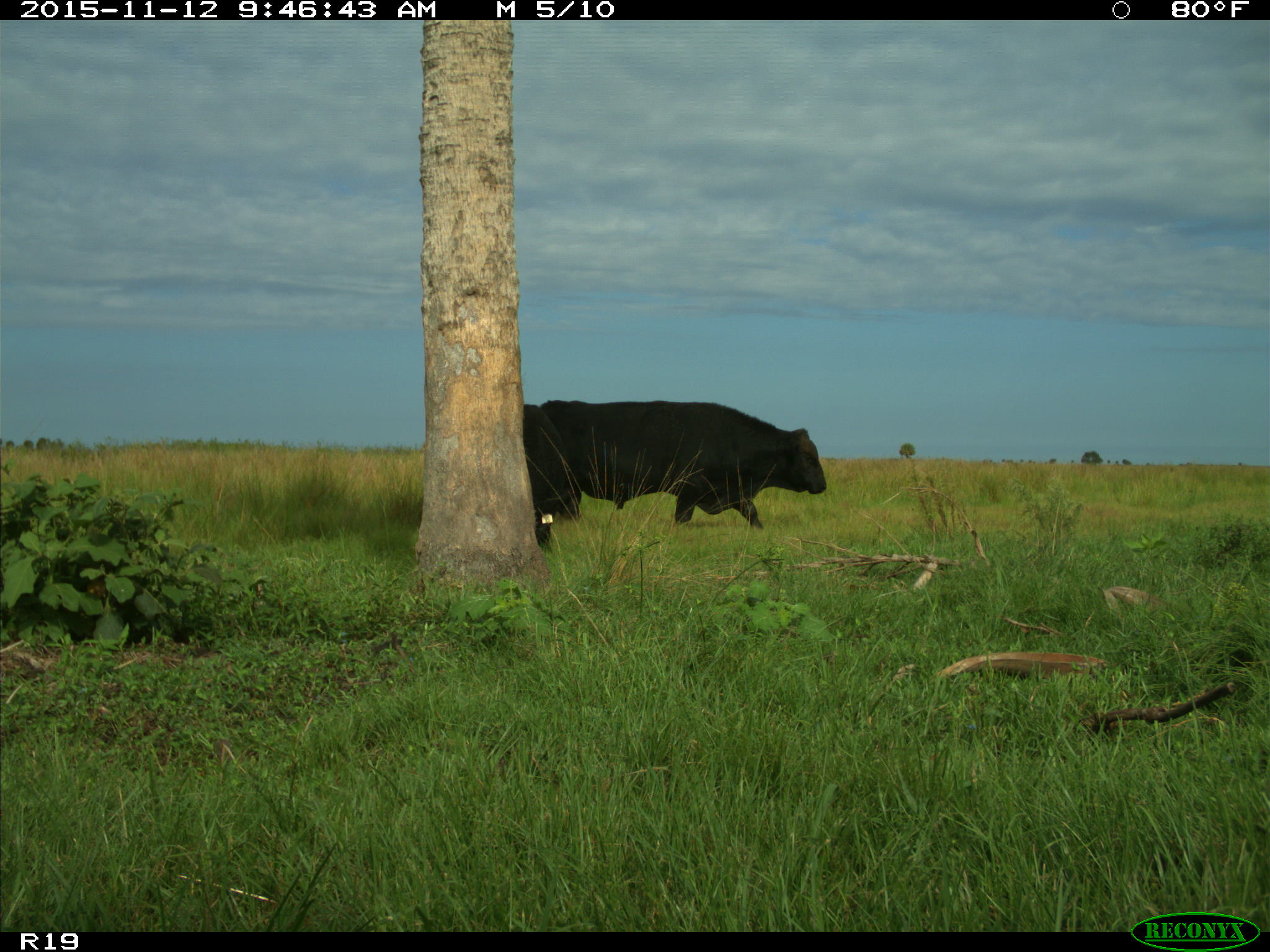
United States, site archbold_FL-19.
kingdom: Animalia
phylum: Chordata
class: Mammalia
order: Artiodactyla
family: Bovidae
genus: Bos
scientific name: Bos taurus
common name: domestic cow